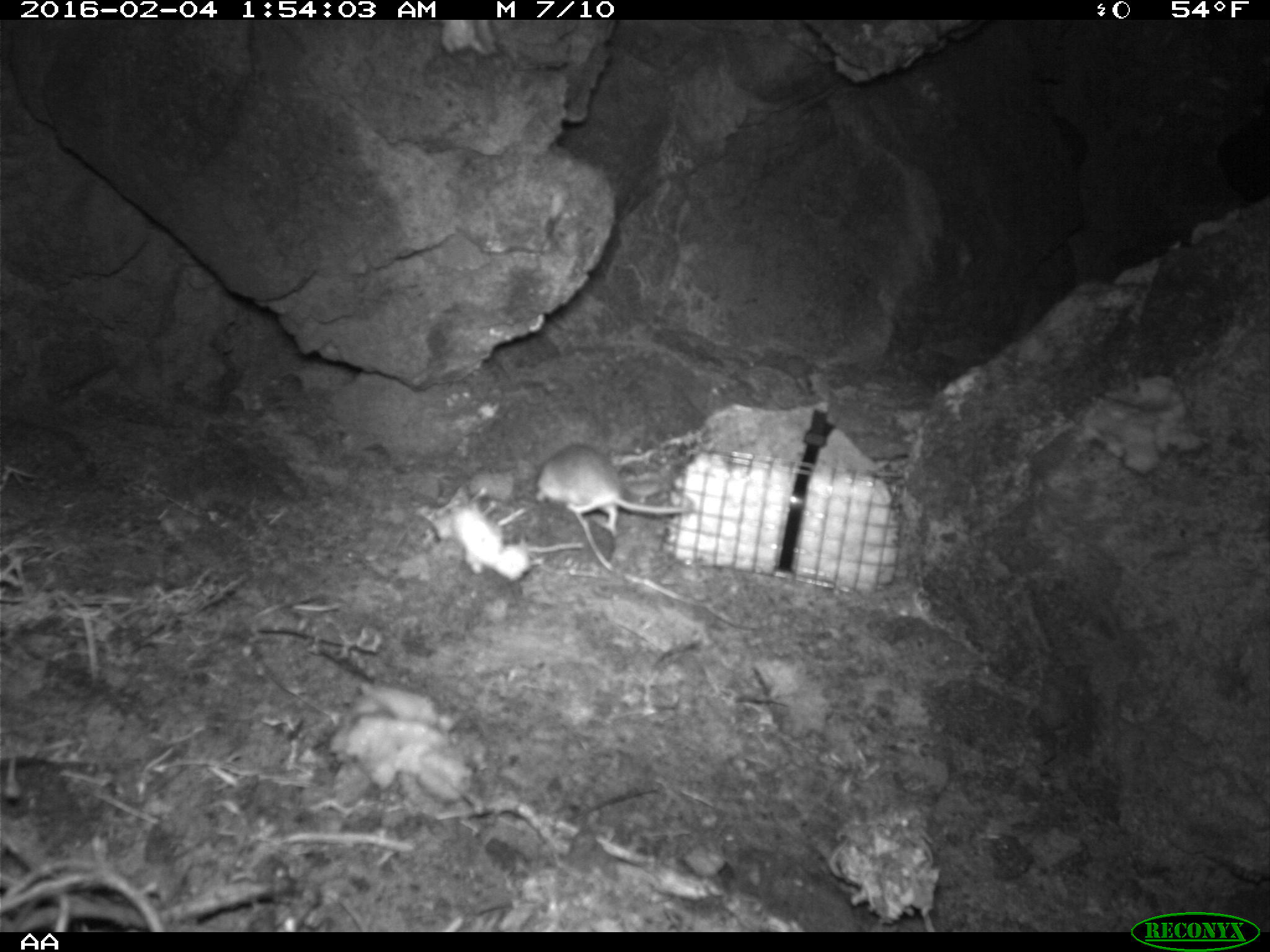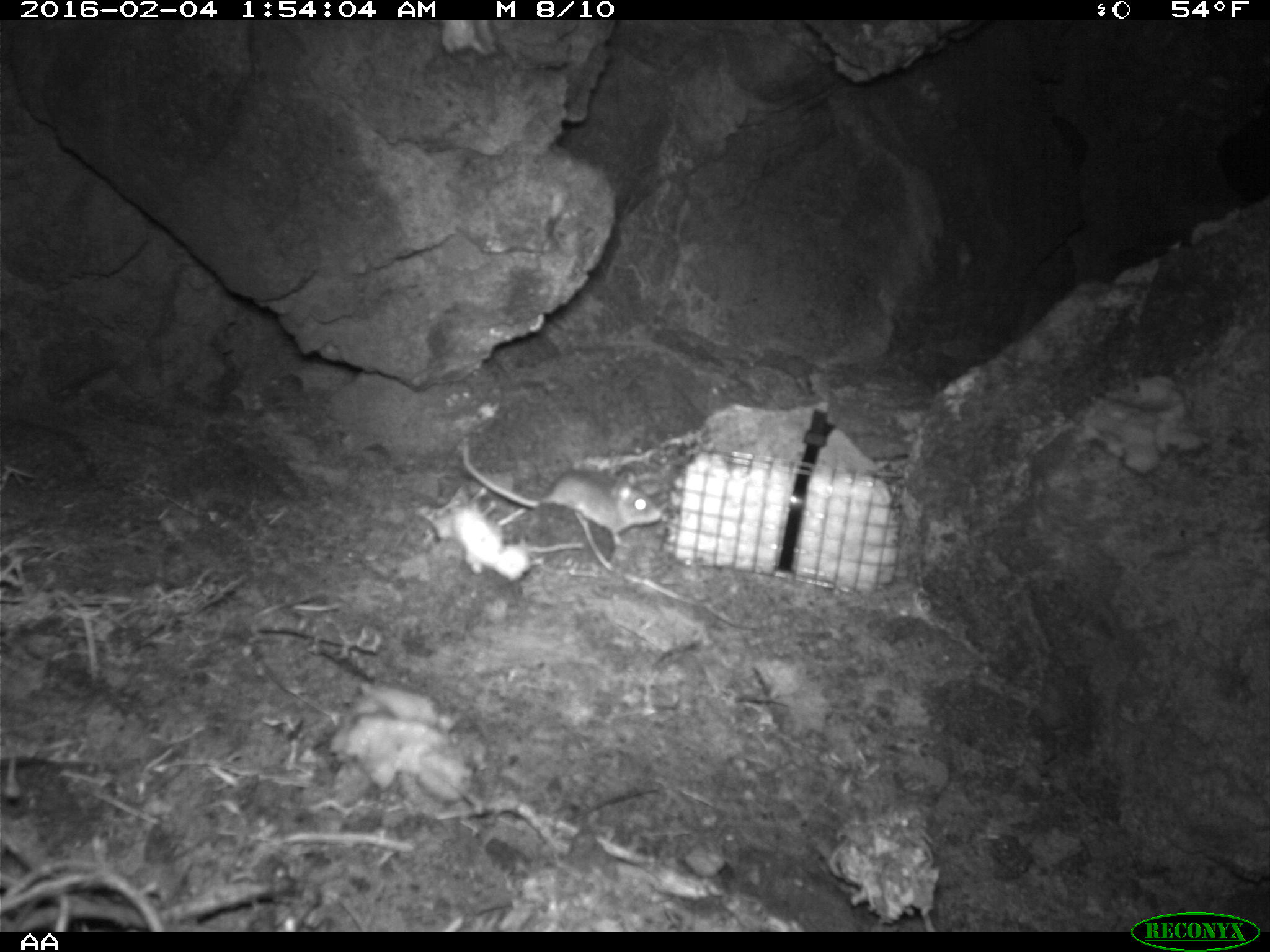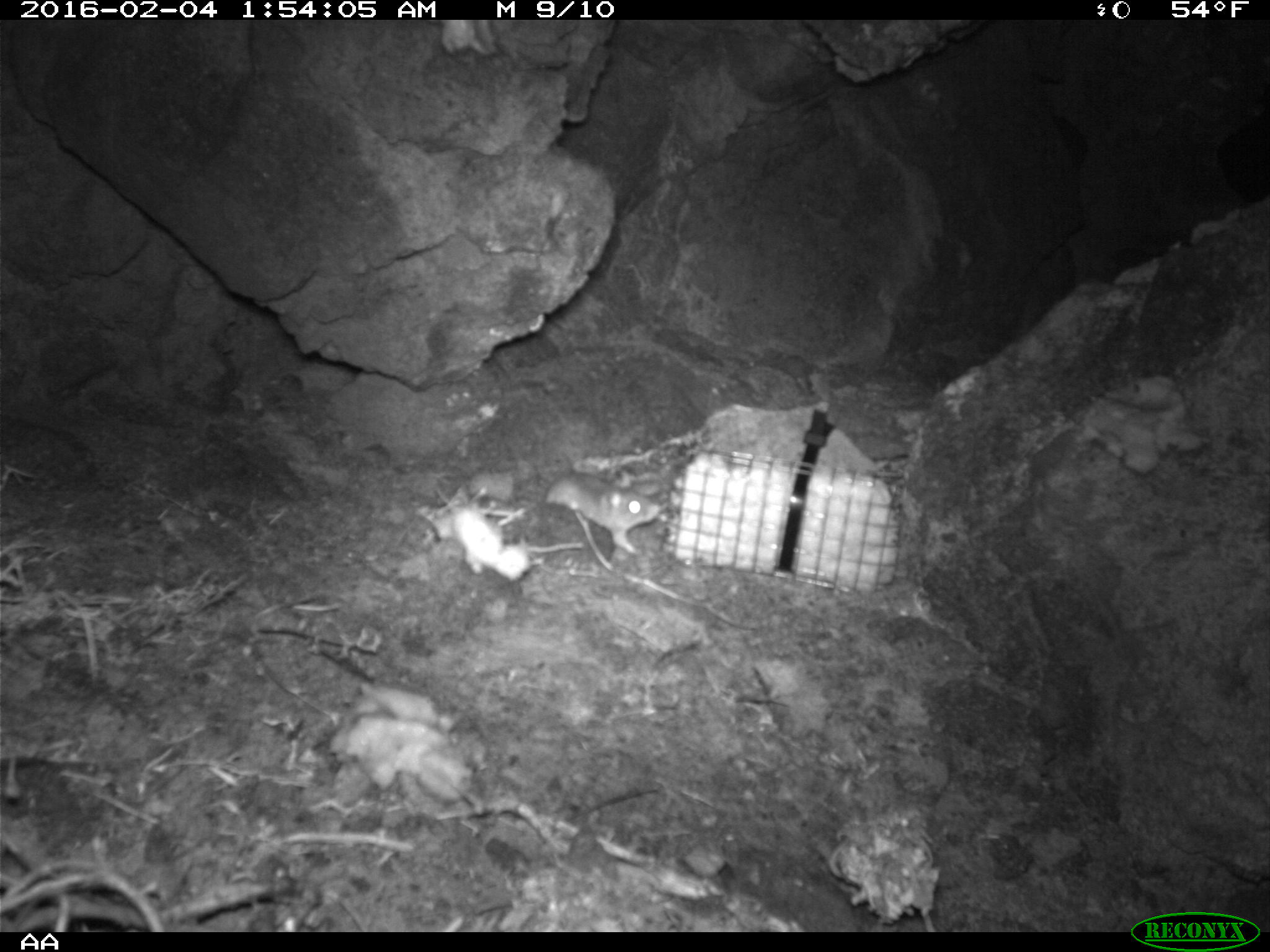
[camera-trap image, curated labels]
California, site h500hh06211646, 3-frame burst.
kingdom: Animalia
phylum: Chordata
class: Mammalia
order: Rodentia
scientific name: Rodentia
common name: rodent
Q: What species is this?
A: Rodent (Rodentia).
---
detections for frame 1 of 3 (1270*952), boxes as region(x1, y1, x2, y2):
rodent: region(535, 444, 689, 537)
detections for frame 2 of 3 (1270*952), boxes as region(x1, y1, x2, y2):
rodent: region(462, 444, 662, 550)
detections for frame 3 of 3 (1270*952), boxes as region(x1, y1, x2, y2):
rodent: region(547, 471, 664, 554)